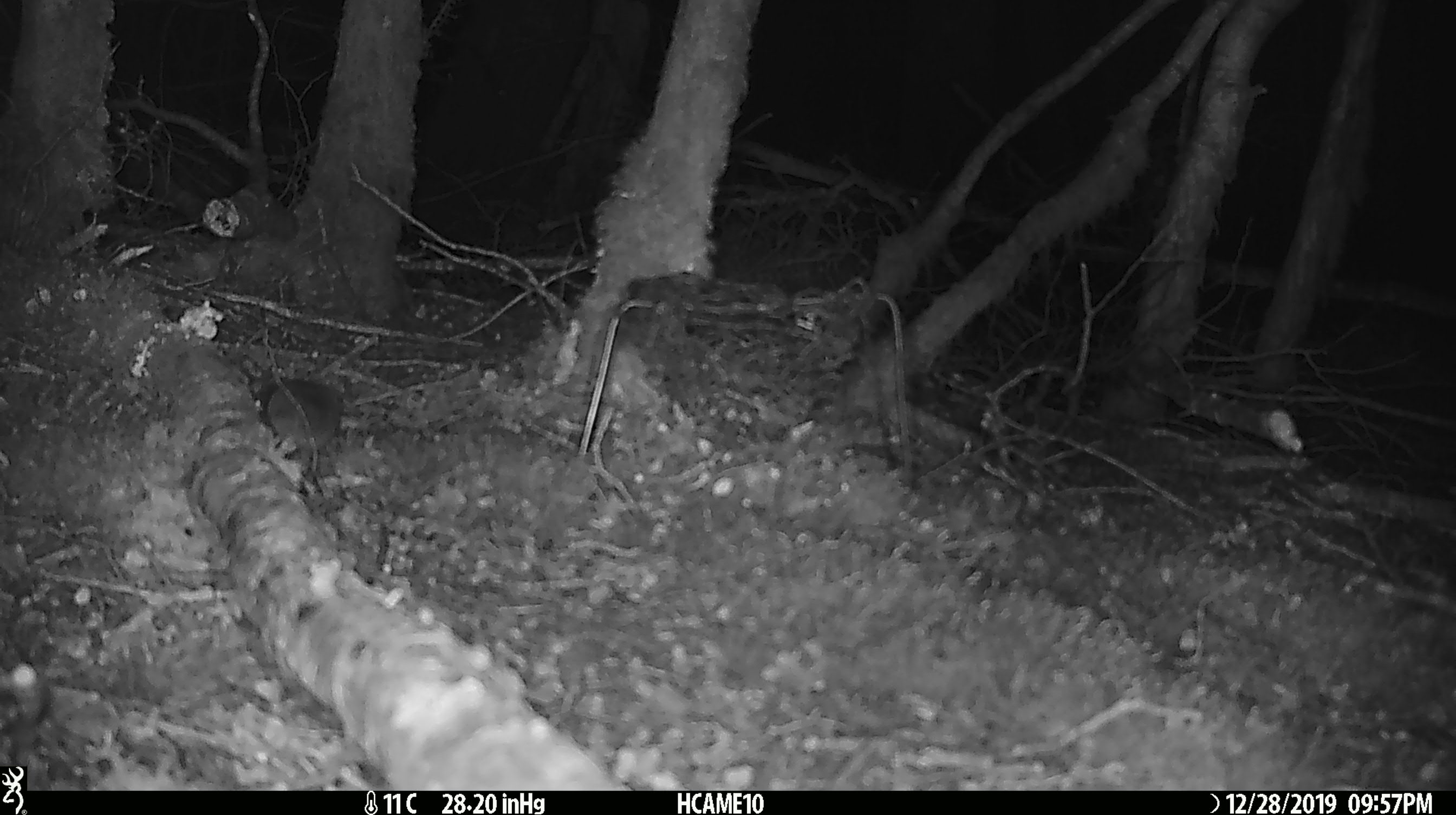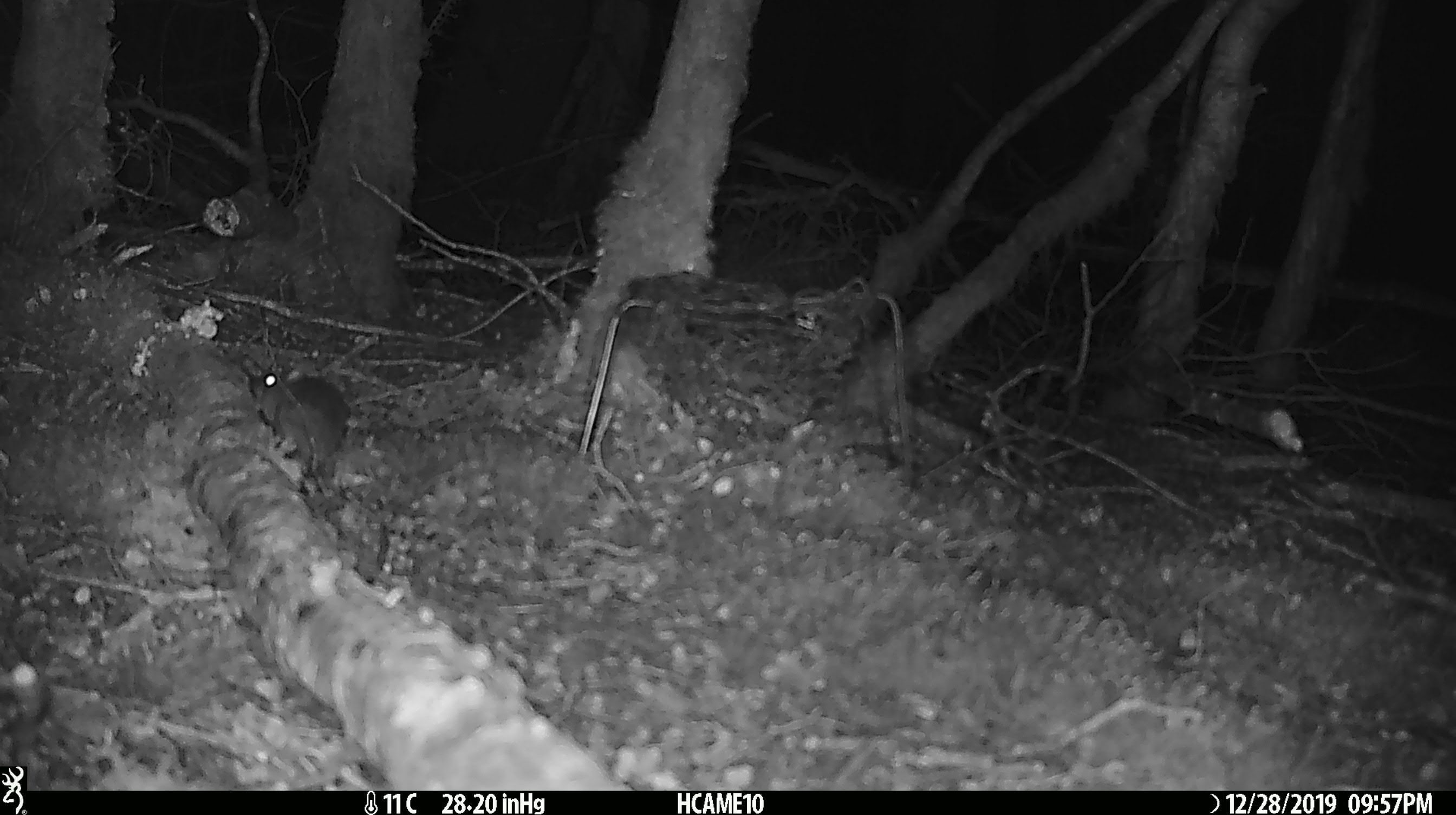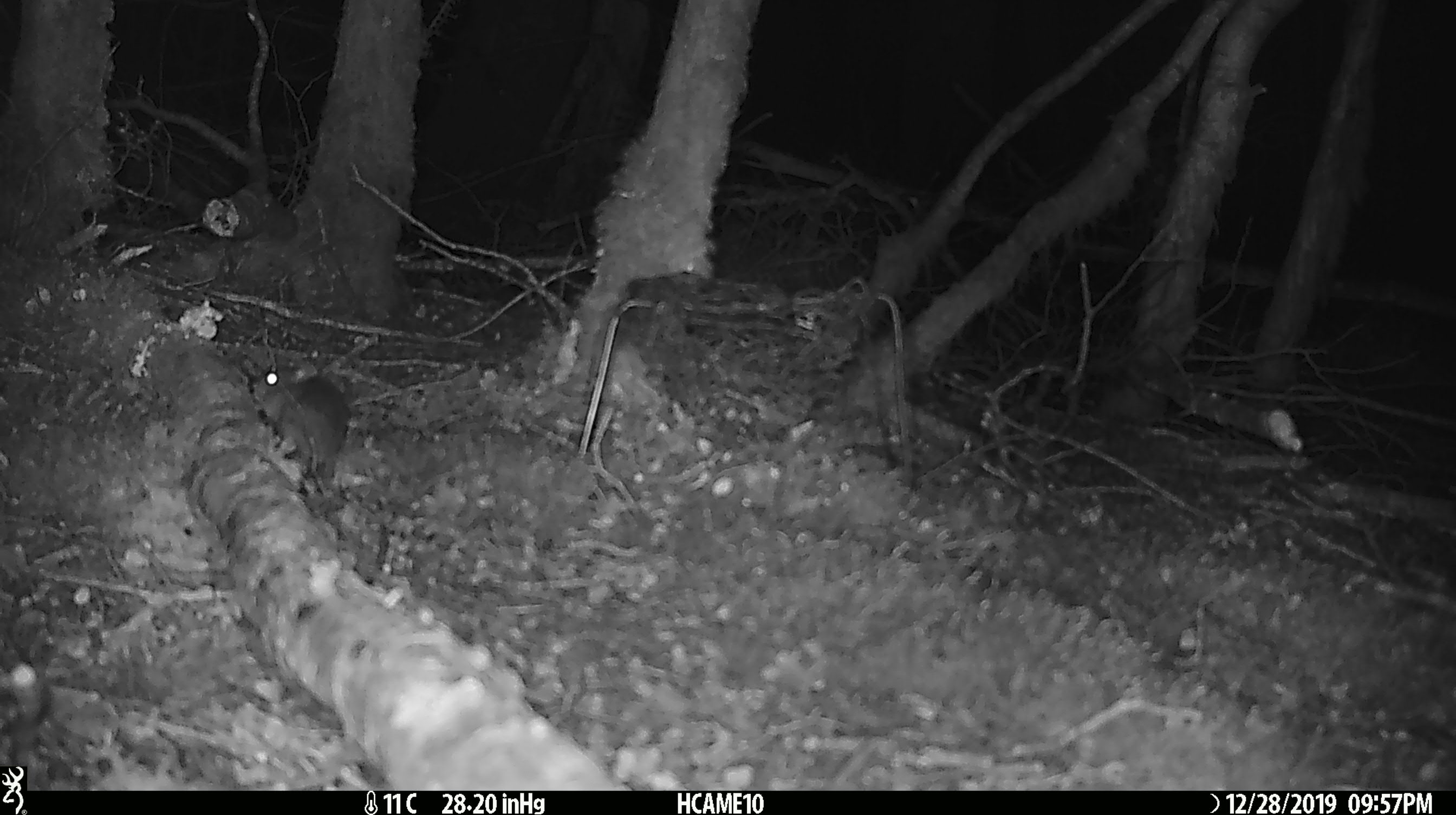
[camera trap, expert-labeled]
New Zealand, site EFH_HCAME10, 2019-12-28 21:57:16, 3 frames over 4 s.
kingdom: Animalia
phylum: Chordata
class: Mammalia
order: Rodentia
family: Muridae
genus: Mus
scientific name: Mus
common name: mouse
Mouse (Mus).